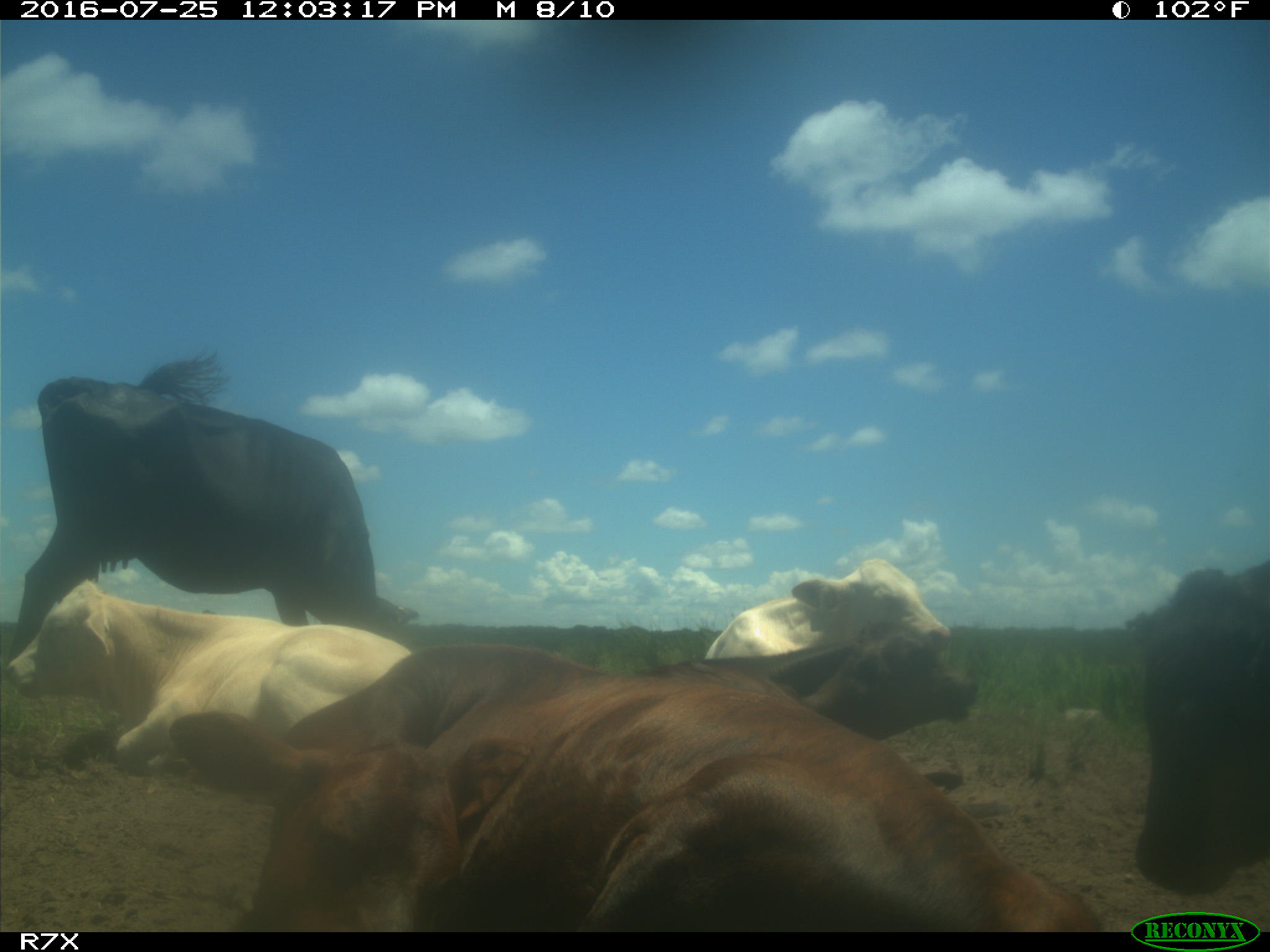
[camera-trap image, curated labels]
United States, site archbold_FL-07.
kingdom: Animalia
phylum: Chordata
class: Mammalia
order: Artiodactyla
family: Bovidae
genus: Bos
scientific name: Bos taurus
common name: domestic cow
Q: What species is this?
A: Bos taurus (domestic cow).